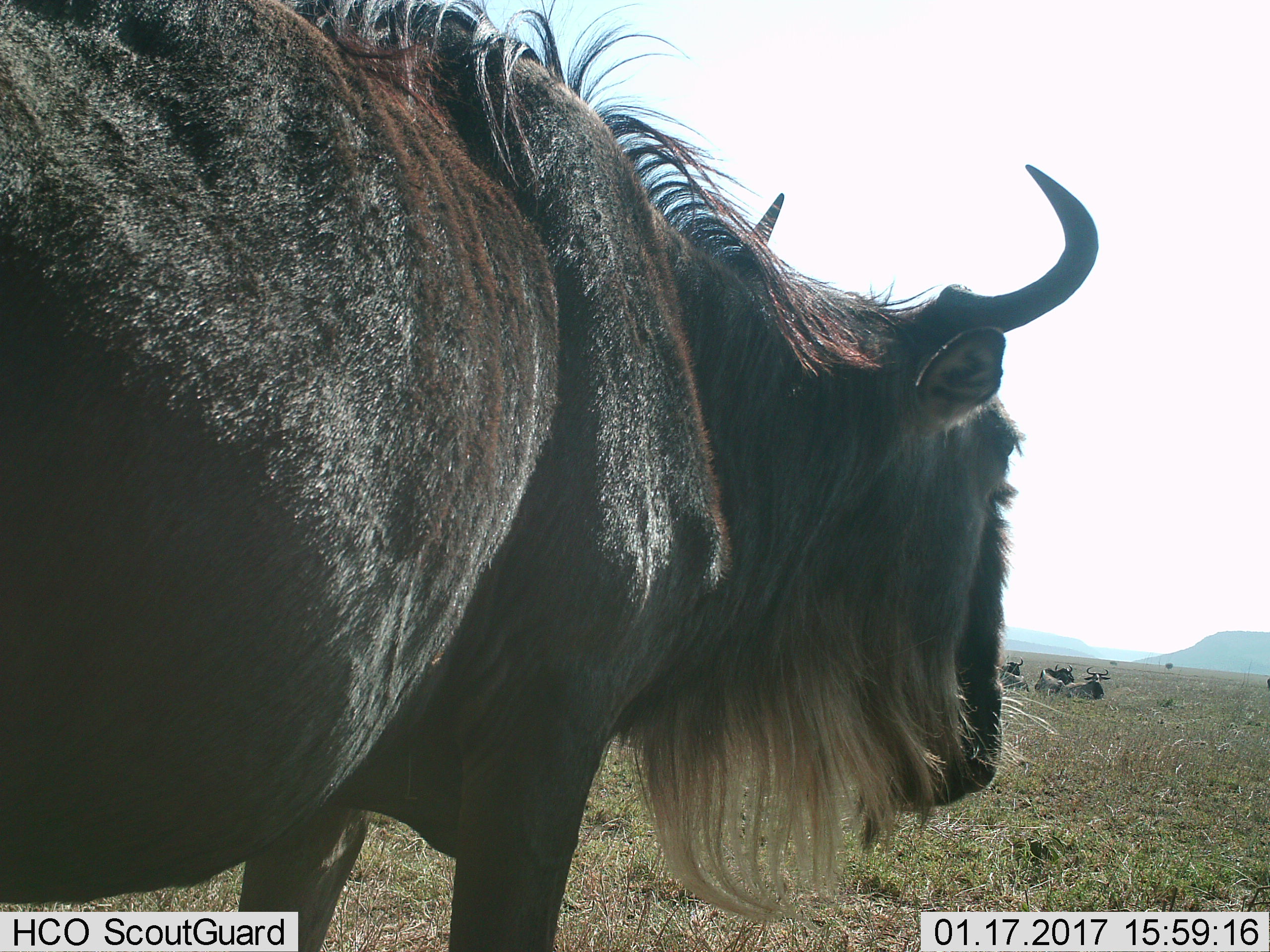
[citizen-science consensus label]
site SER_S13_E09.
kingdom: Animalia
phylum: Chordata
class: Mammalia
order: Artiodactyla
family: Bovidae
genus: Connochaetes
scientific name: Connochaetes taurinus taurinus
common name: blue wildebeest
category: wildebeestblue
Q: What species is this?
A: Wildebeestblue (blue wildebeest) (Connochaetes taurinus taurinus).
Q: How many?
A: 4.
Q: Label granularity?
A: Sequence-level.